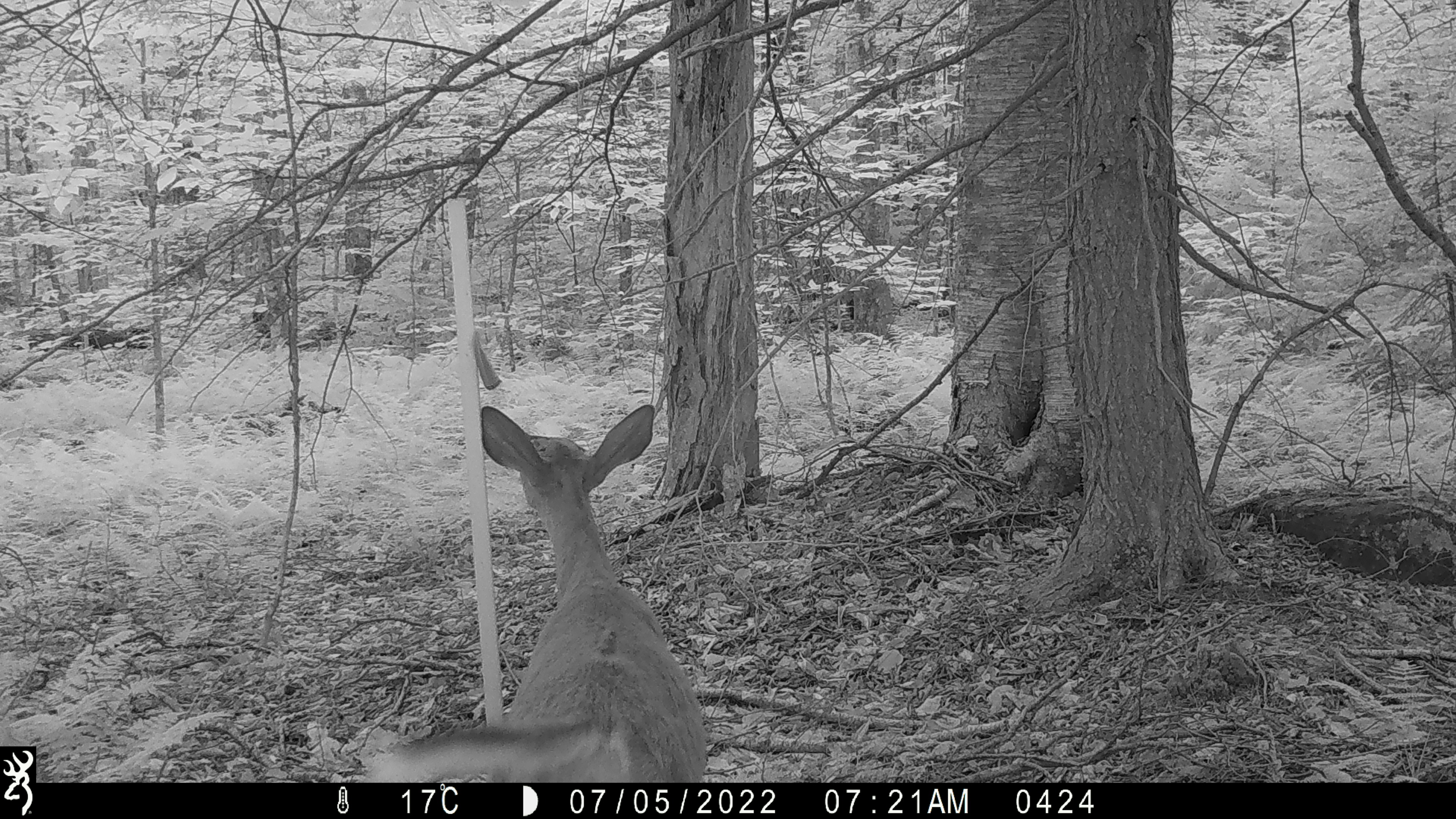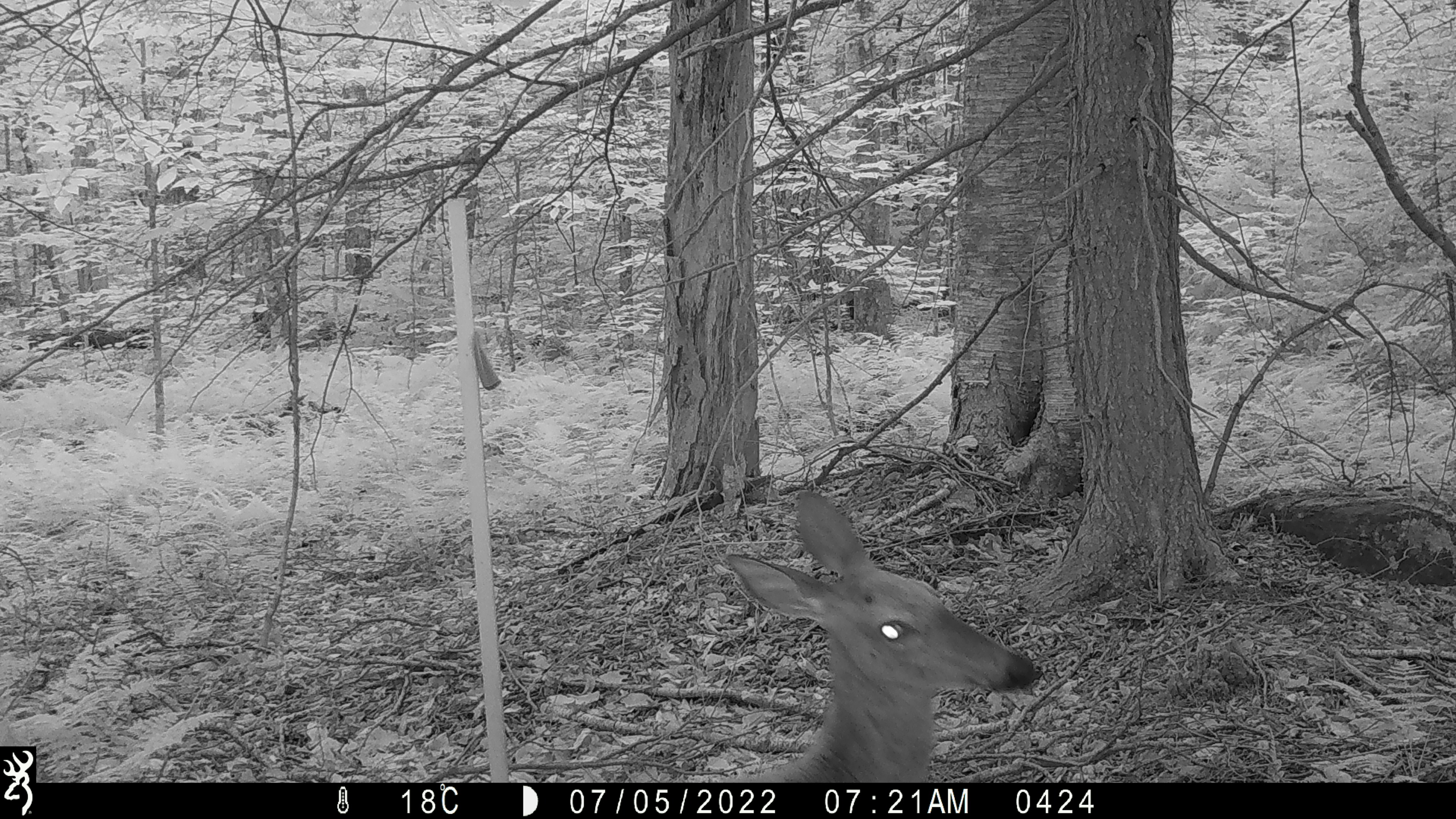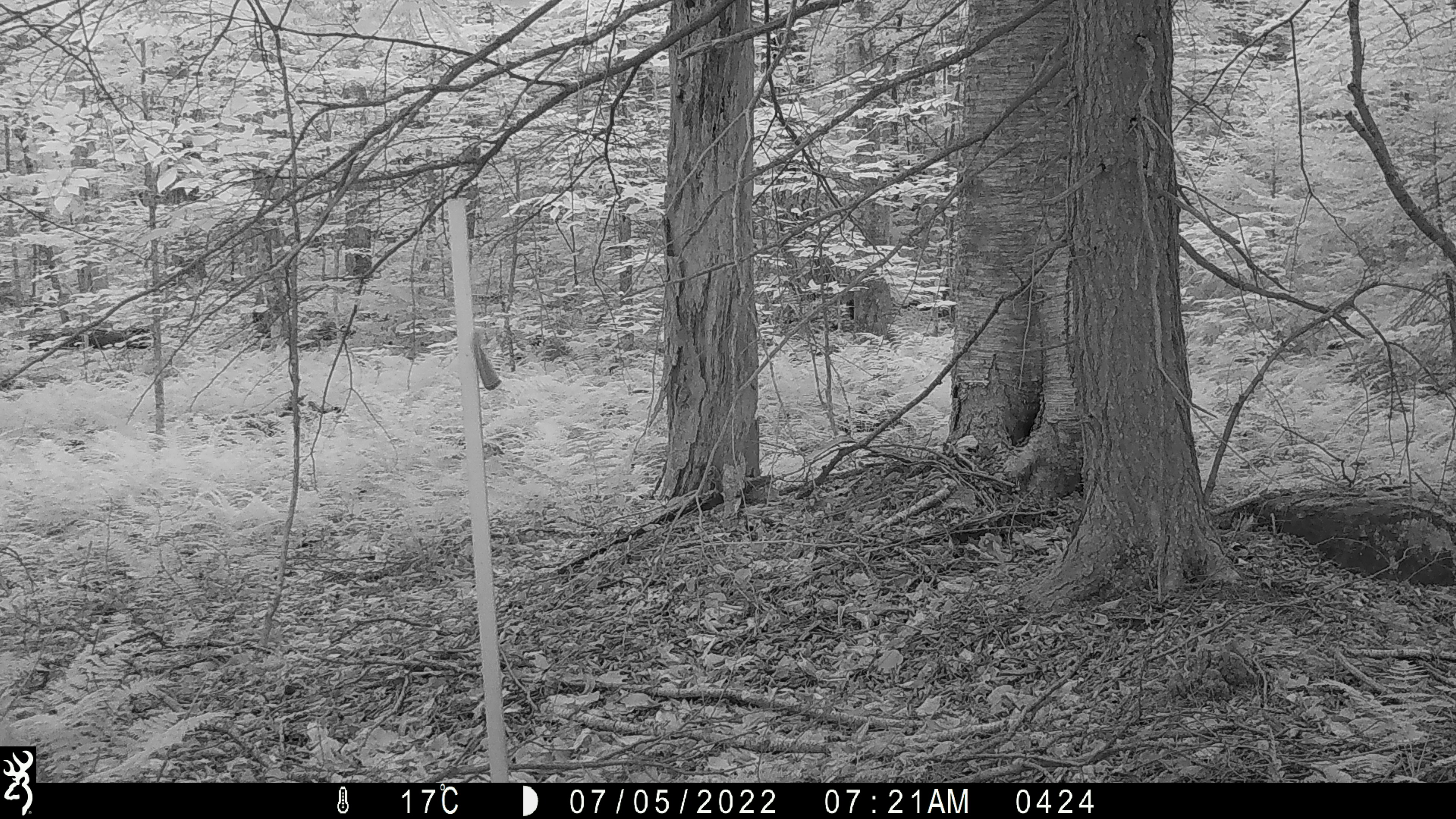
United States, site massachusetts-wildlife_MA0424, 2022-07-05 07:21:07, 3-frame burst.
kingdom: Animalia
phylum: Chordata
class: Mammalia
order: Artiodactyla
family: Cervidae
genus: Odocoileus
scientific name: Odocoileus virginianus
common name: white-tailed deer